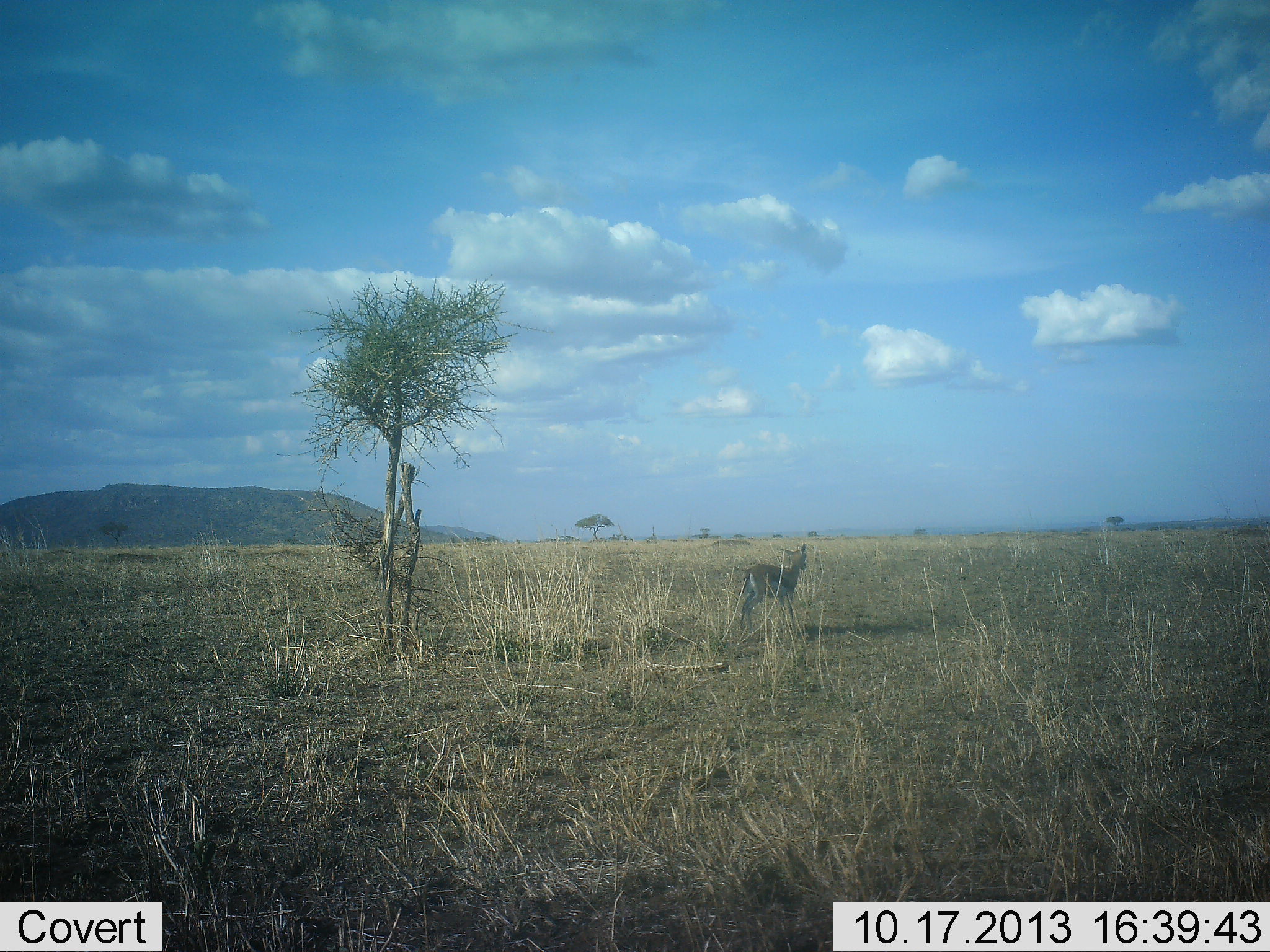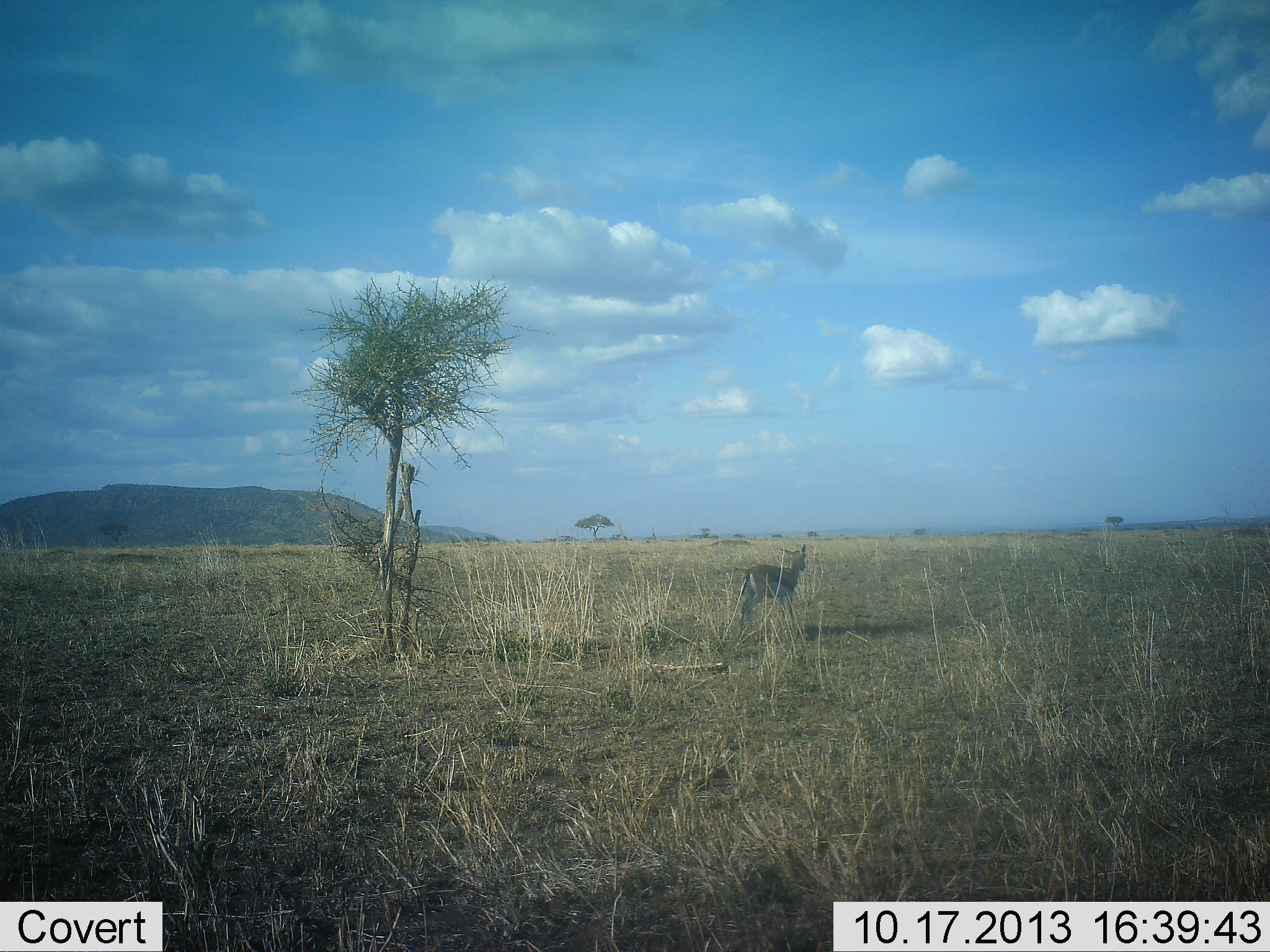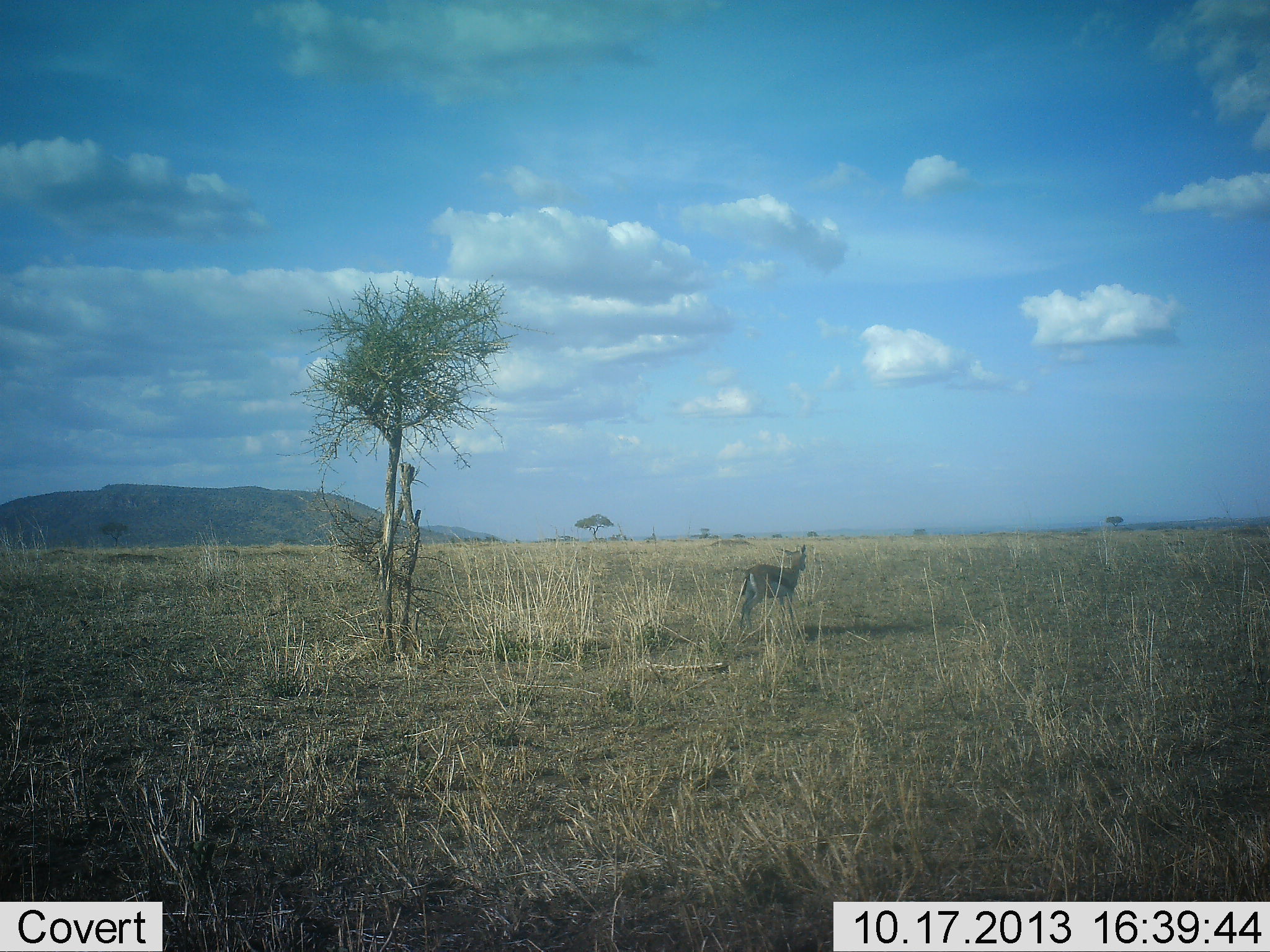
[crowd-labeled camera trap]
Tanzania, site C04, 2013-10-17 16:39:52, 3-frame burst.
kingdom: Animalia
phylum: Chordata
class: Mammalia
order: Artiodactyla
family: Bovidae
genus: Eudorcas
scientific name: Eudorcas thomsonii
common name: thomson's gazelle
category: gazellethomsons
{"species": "gazellethomsons (thomson's gazelle) (Eudorcas thomsonii)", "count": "1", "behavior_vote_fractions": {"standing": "100%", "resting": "2%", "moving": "2%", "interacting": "0%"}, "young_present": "2%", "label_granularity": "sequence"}